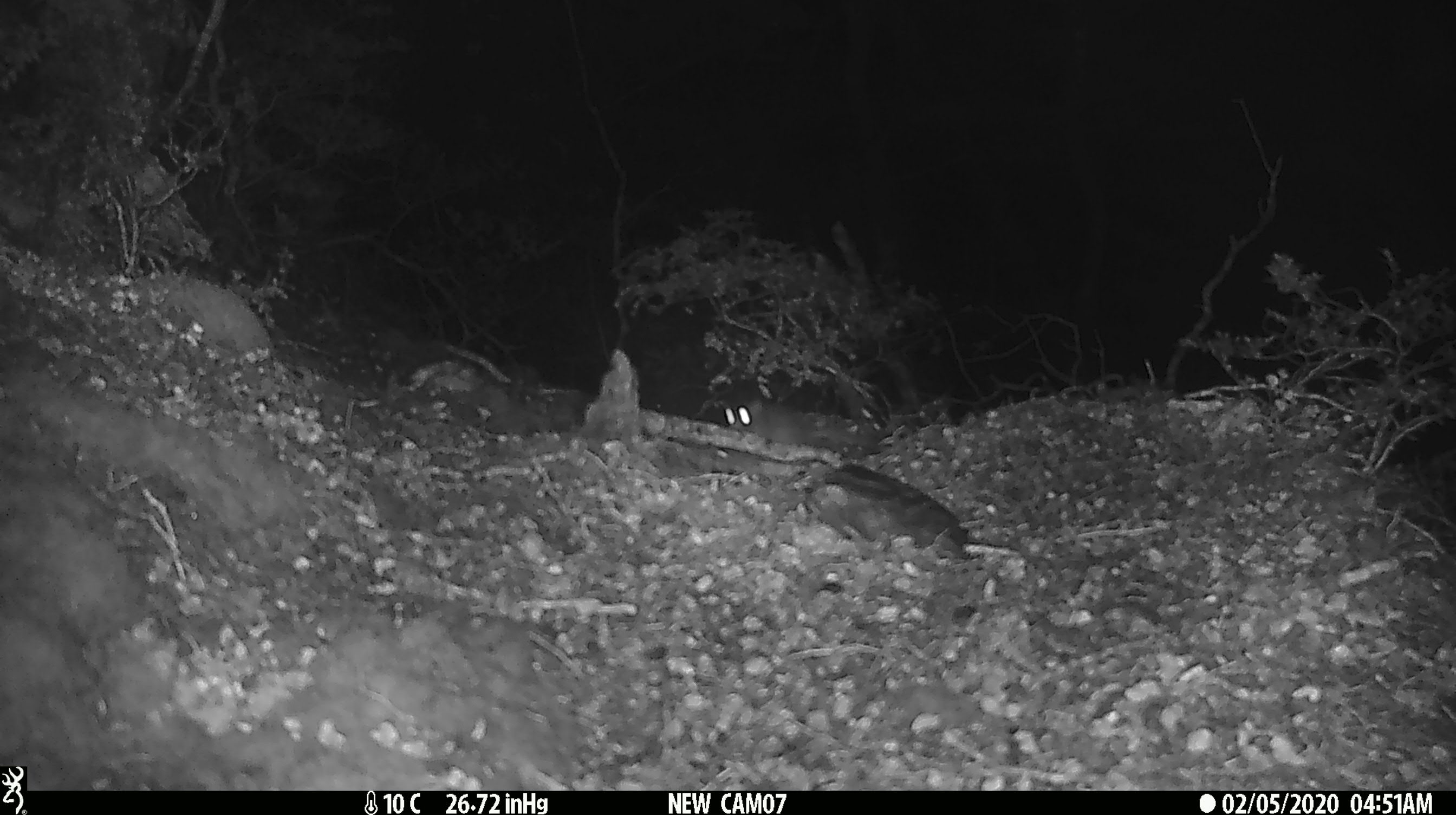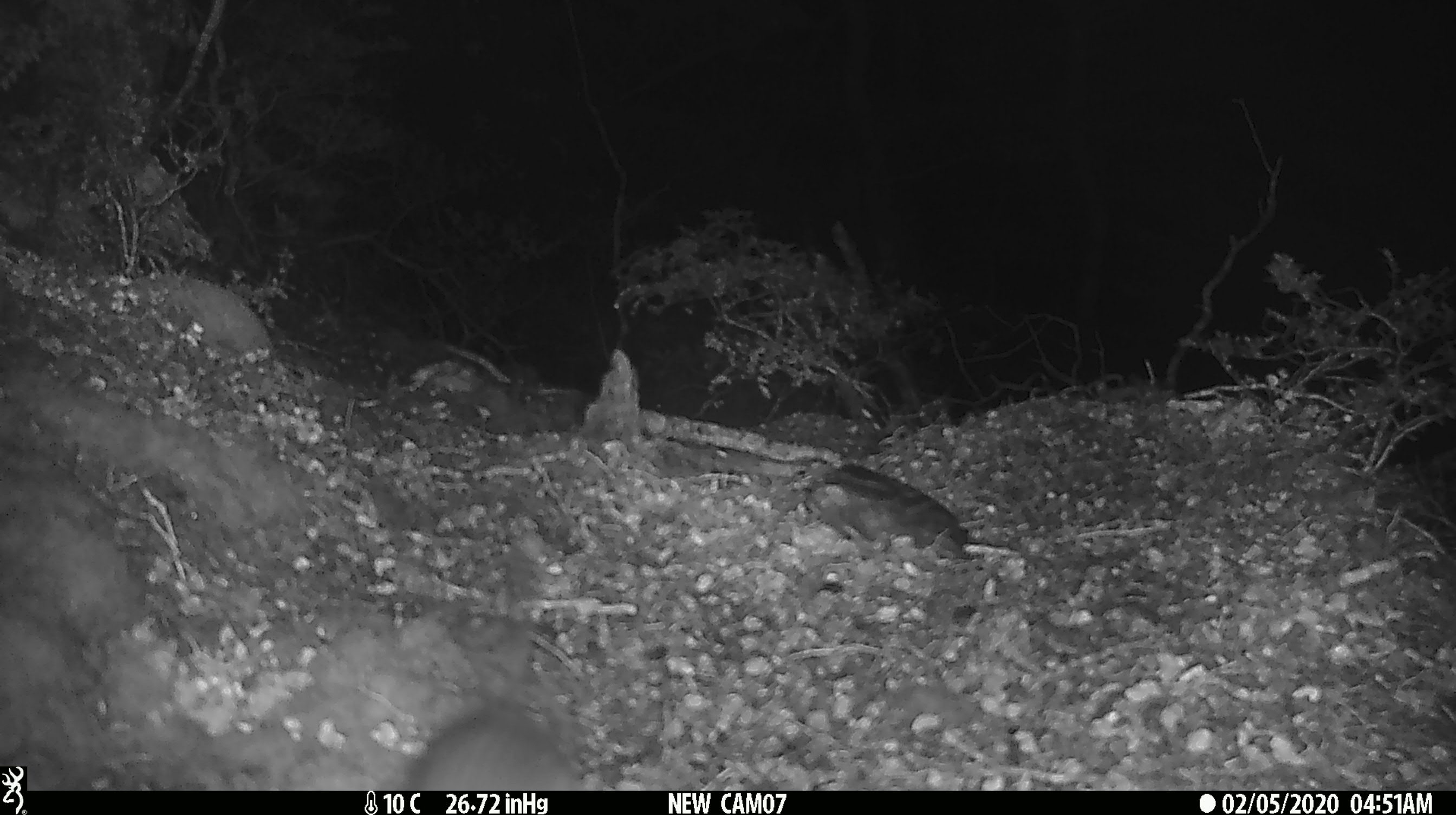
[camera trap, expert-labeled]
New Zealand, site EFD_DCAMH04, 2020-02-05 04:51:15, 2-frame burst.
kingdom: Animalia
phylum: Chordata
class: Mammalia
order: Rodentia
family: Muridae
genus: Mus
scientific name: Mus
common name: mouse